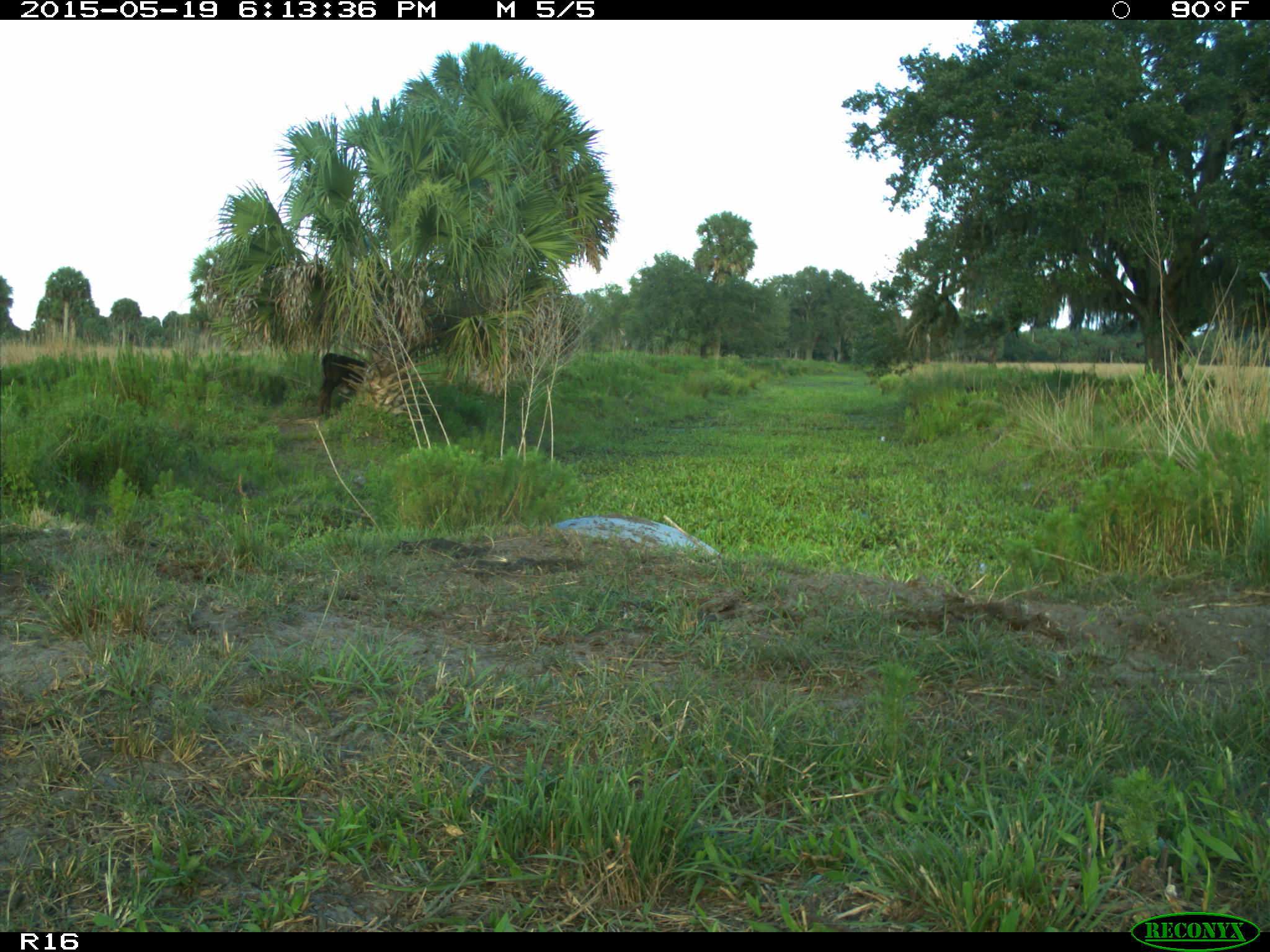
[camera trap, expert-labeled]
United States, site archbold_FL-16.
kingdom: Animalia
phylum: Chordata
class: Mammalia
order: Artiodactyla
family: Bovidae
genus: Bos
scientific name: Bos taurus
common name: domestic cow